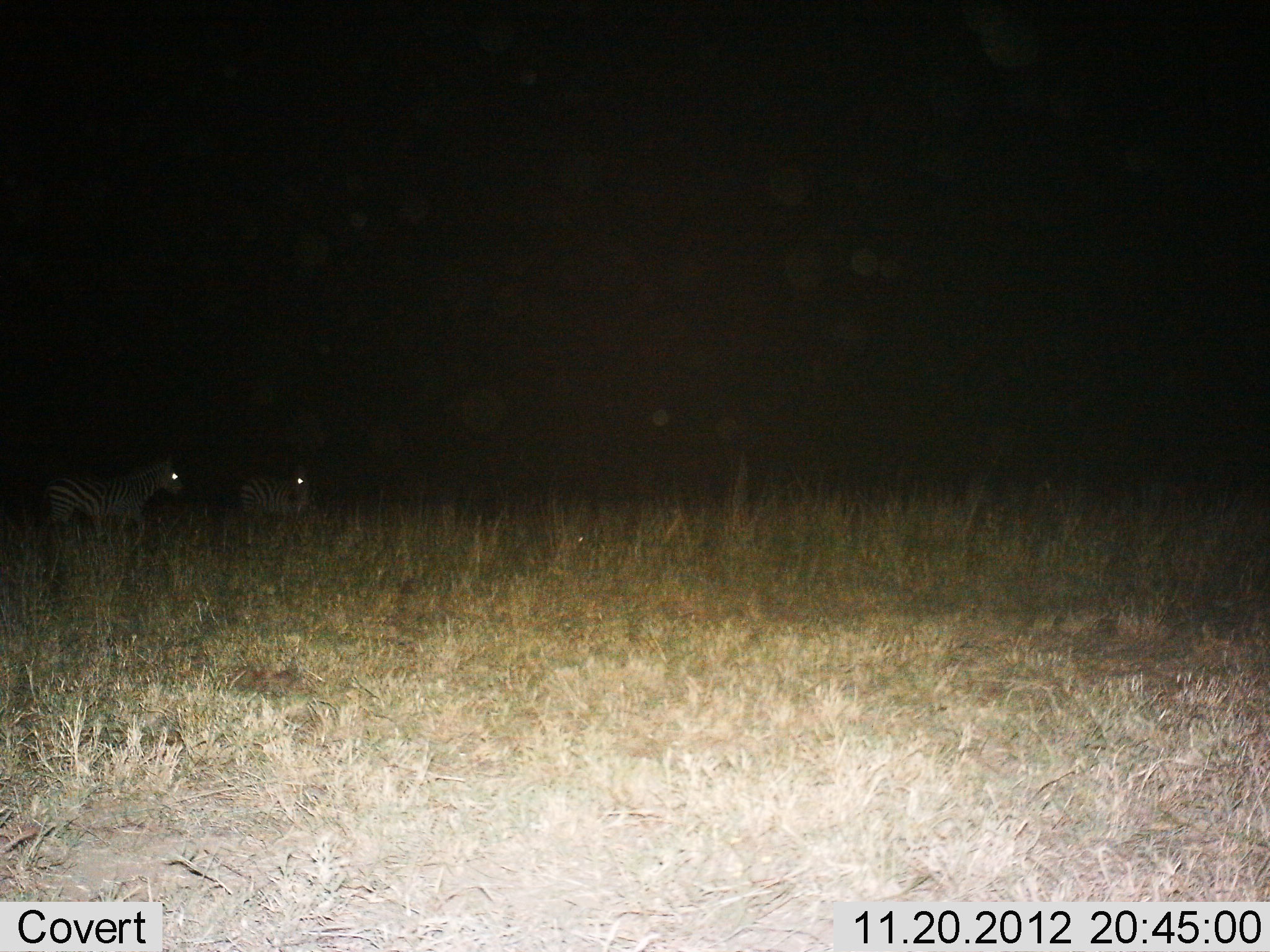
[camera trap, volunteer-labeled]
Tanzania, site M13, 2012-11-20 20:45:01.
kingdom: Animalia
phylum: Chordata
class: Mammalia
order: Perissodactyla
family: Equidae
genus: Equus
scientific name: Equus quagga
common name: plains zebra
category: zebra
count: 2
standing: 68%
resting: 0%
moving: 35%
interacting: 0%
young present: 0%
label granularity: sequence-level